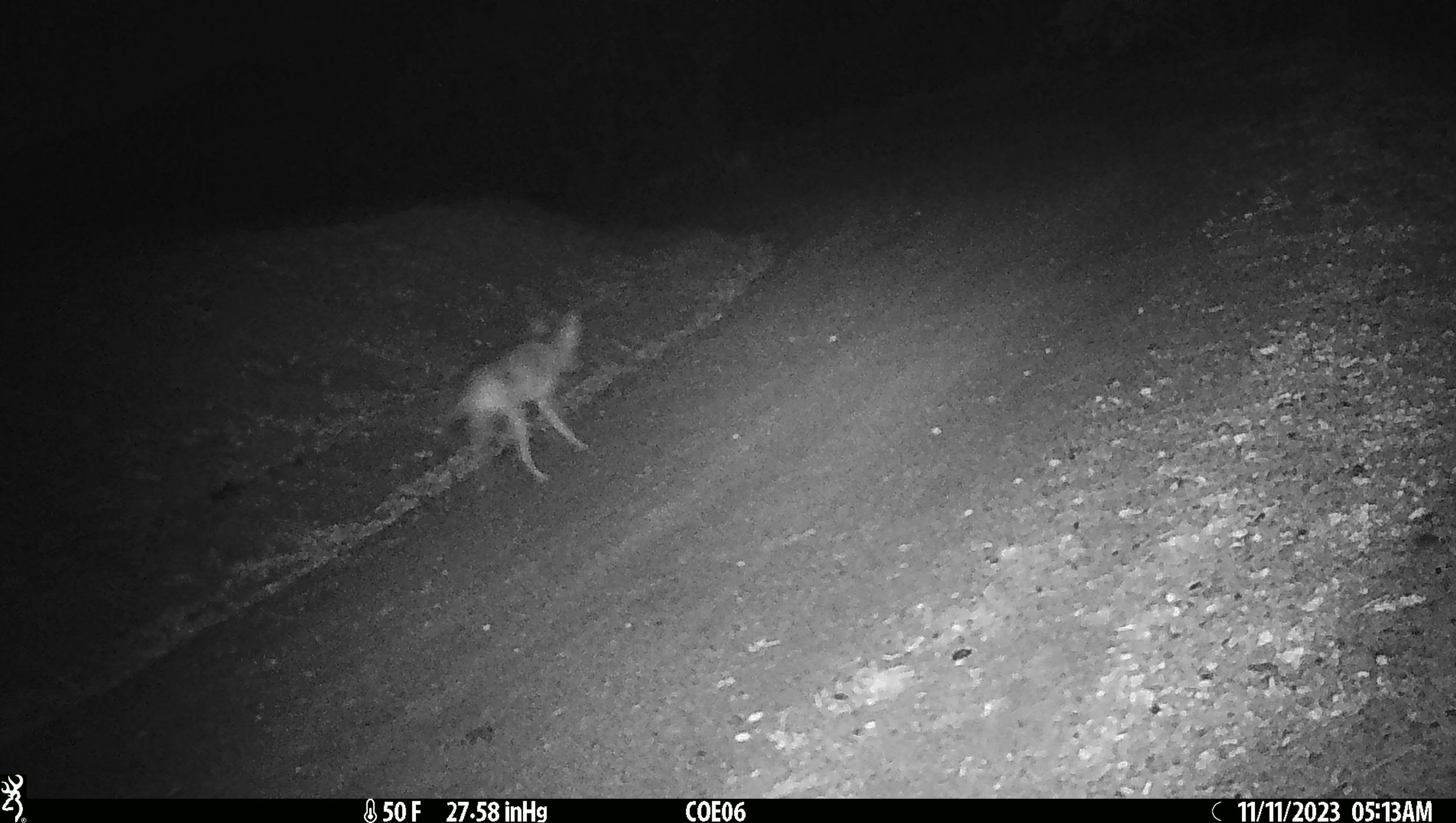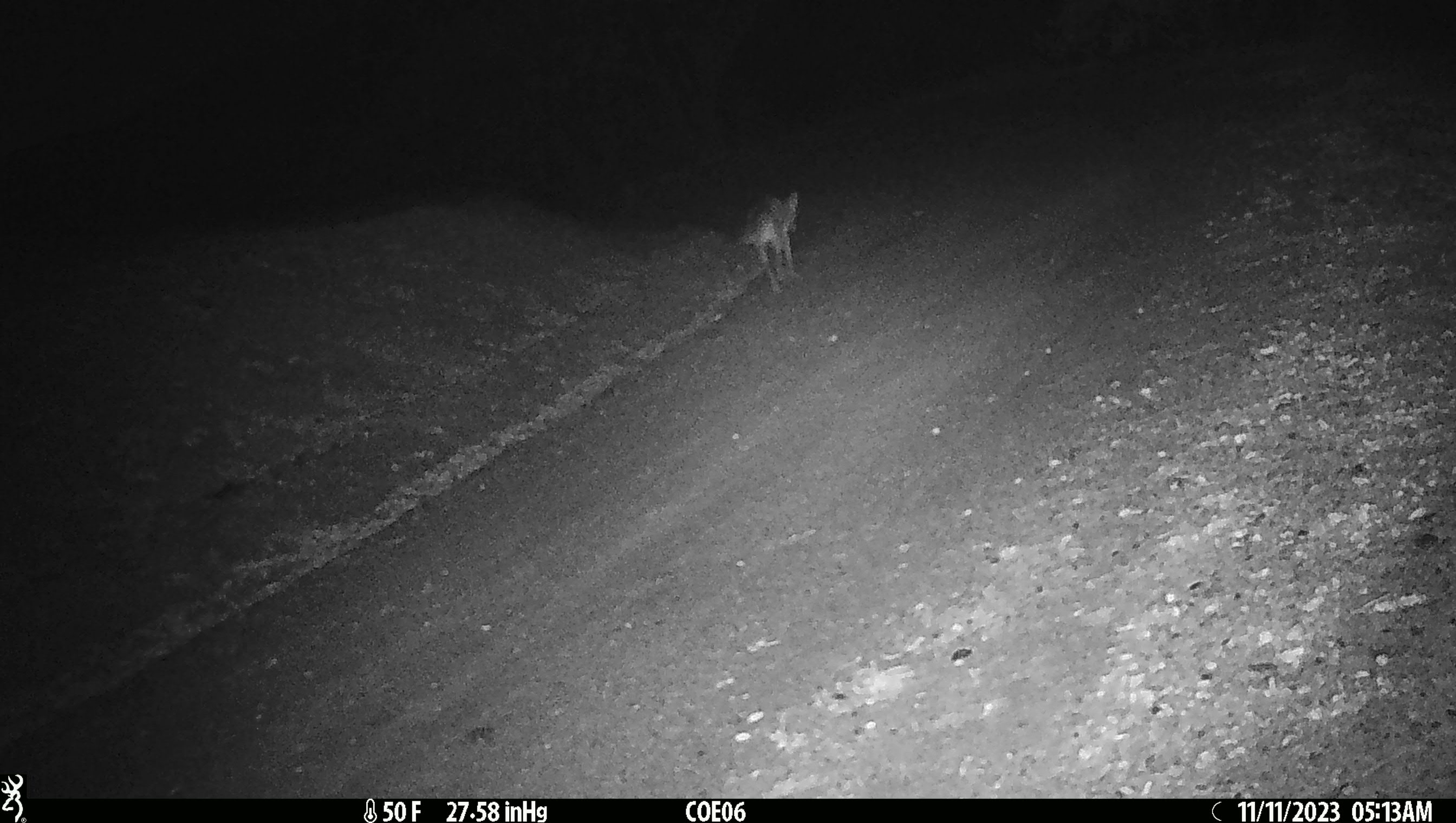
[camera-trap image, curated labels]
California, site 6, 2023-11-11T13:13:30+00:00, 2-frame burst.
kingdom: Animalia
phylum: Chordata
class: Mammalia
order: Carnivora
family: Canidae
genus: Canis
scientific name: Canis latrans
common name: coyote